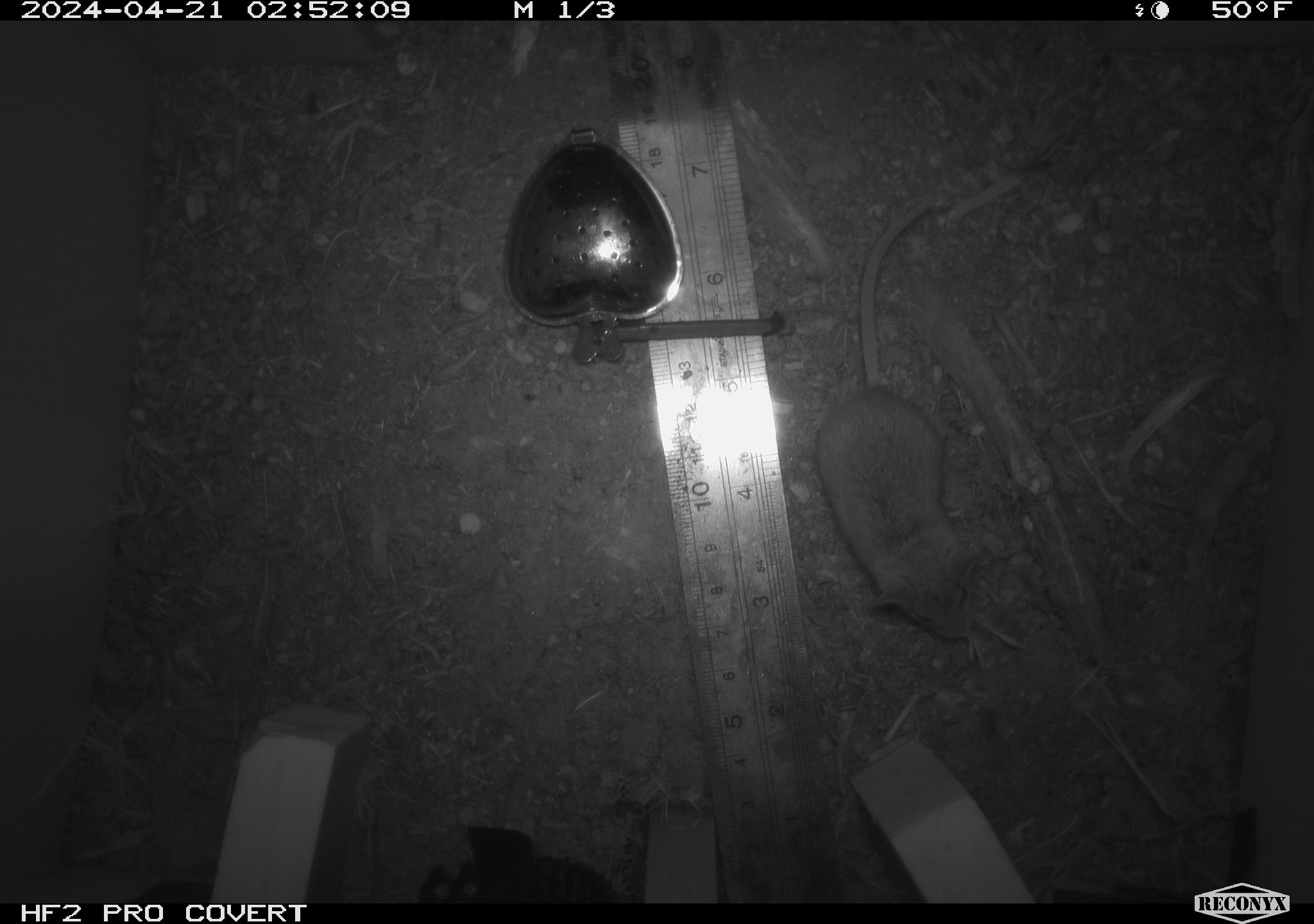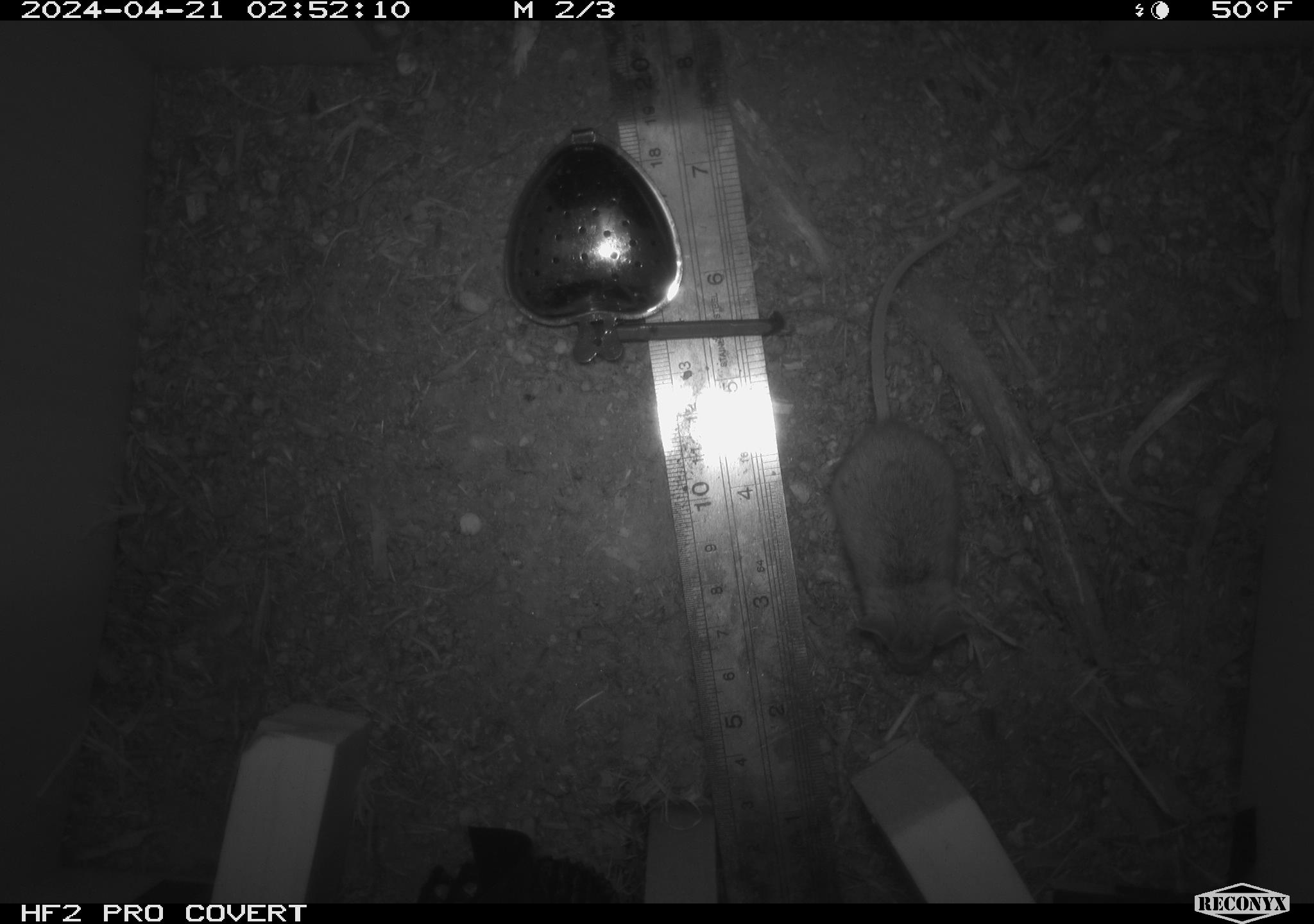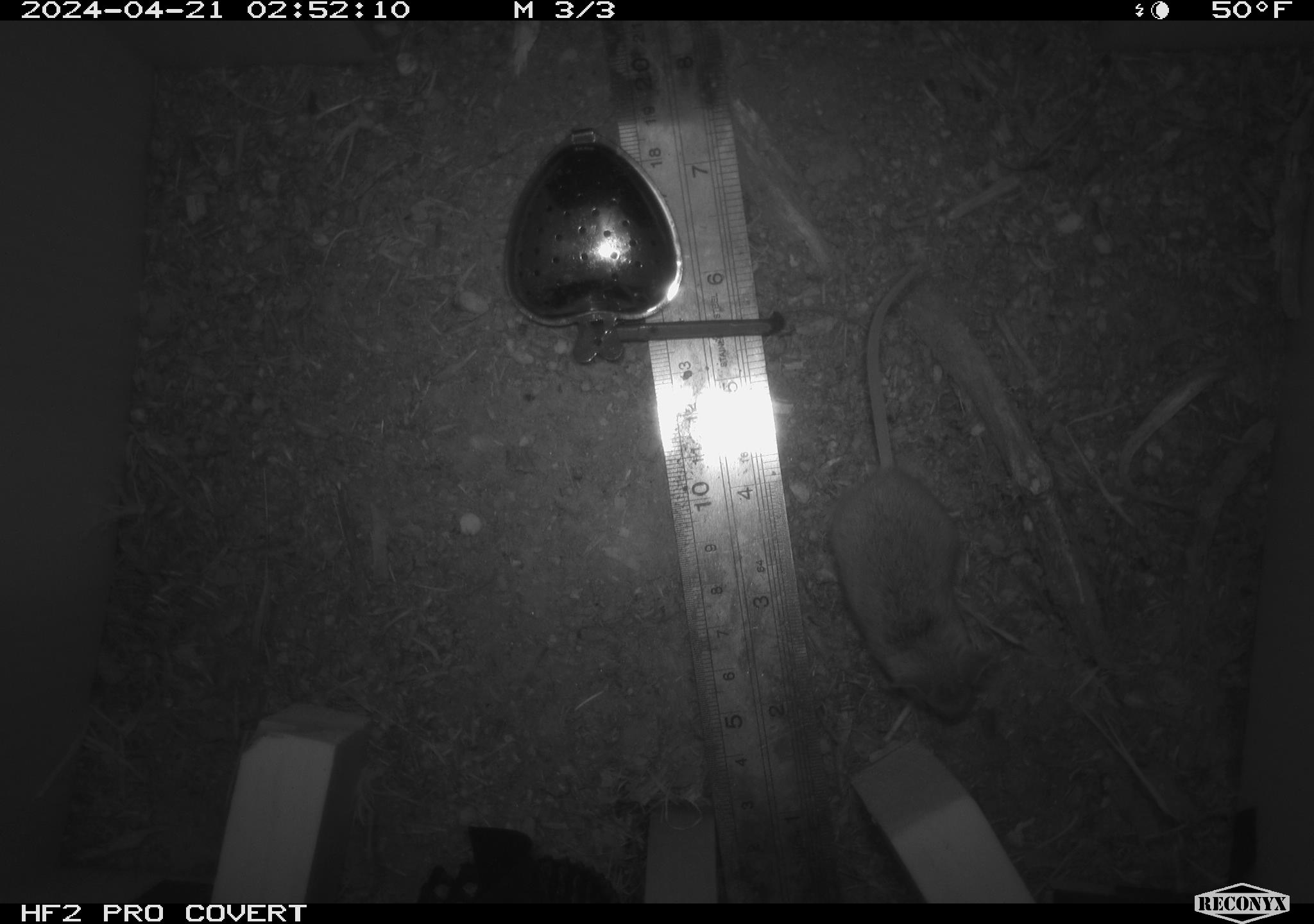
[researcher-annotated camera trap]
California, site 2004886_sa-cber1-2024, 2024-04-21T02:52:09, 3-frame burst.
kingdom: Animalia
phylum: Chordata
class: Mammalia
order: Rodentia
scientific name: Rodentia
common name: mouse species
Mouse species (Rodentia).